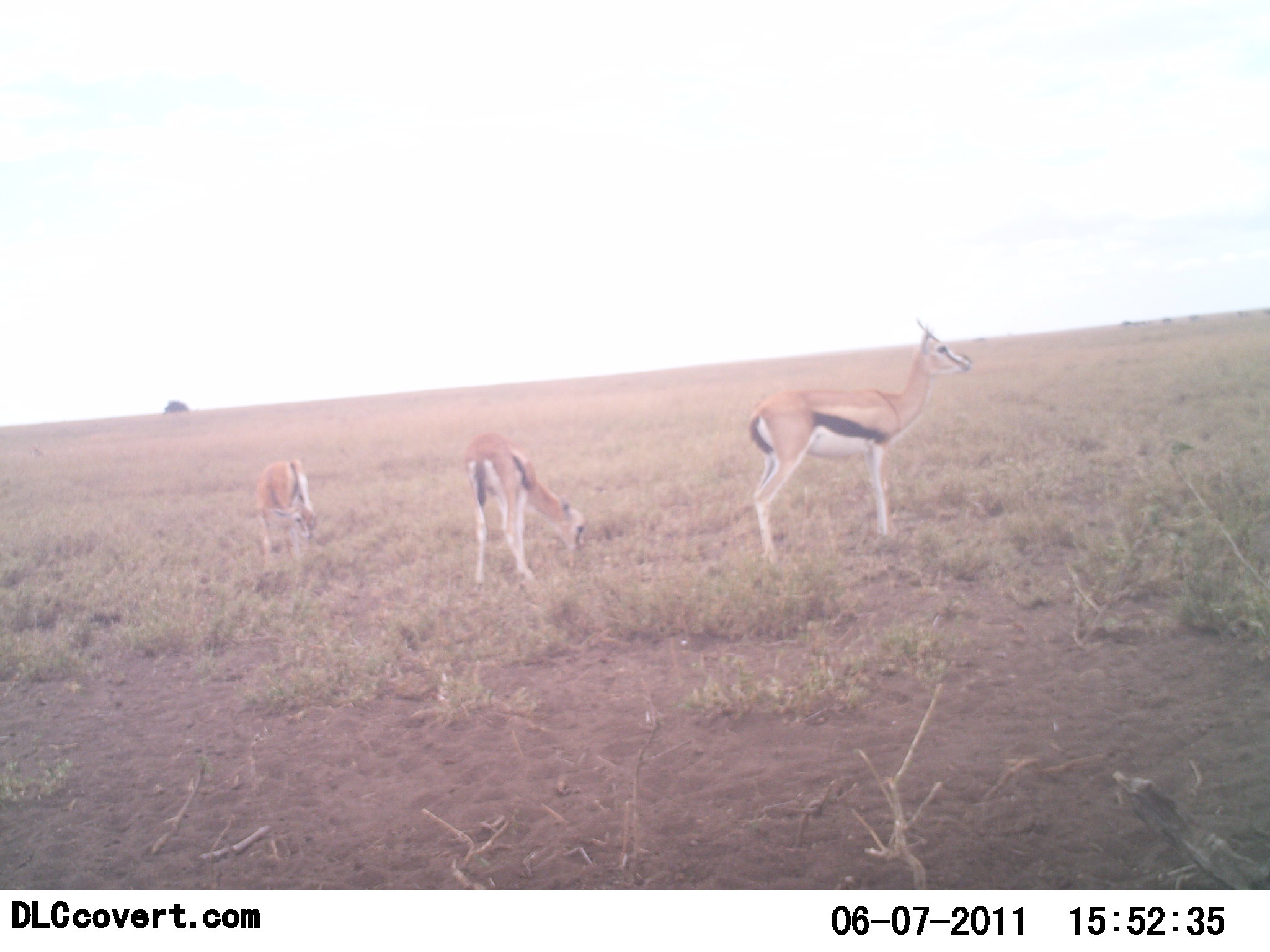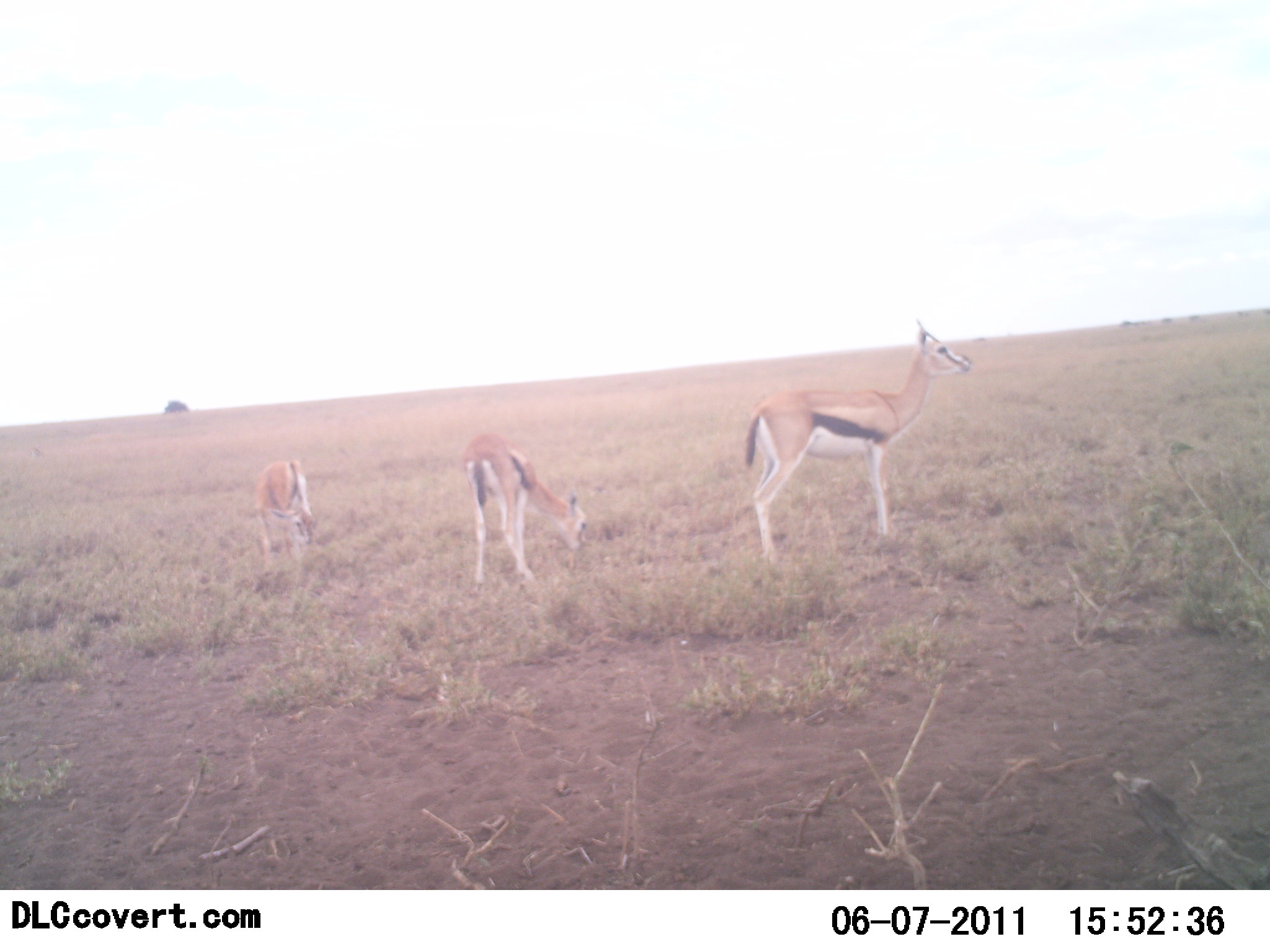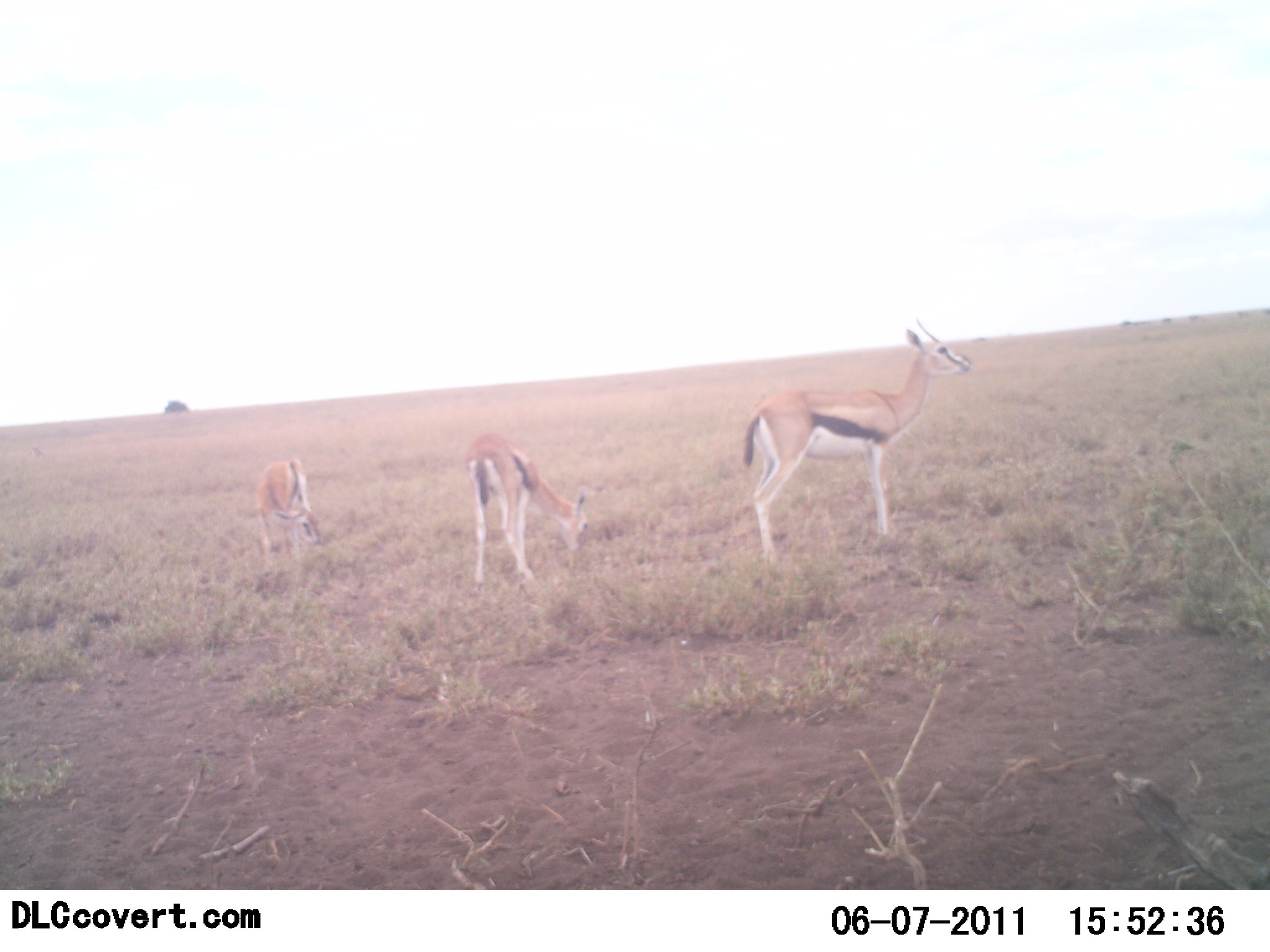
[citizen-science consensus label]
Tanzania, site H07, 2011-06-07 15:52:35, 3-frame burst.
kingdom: Animalia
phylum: Chordata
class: Mammalia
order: Artiodactyla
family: Bovidae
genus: Eudorcas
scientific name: Eudorcas thomsonii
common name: thomson's gazelle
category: gazellethomsons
Gazellethomsons (thomson's gazelle) (Eudorcas thomsonii), count 3. Behavior (volunteer vote fractions): standing 69%, resting 8%, moving 0%, interacting 0%. Young present (vote fraction): 23%. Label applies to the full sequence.